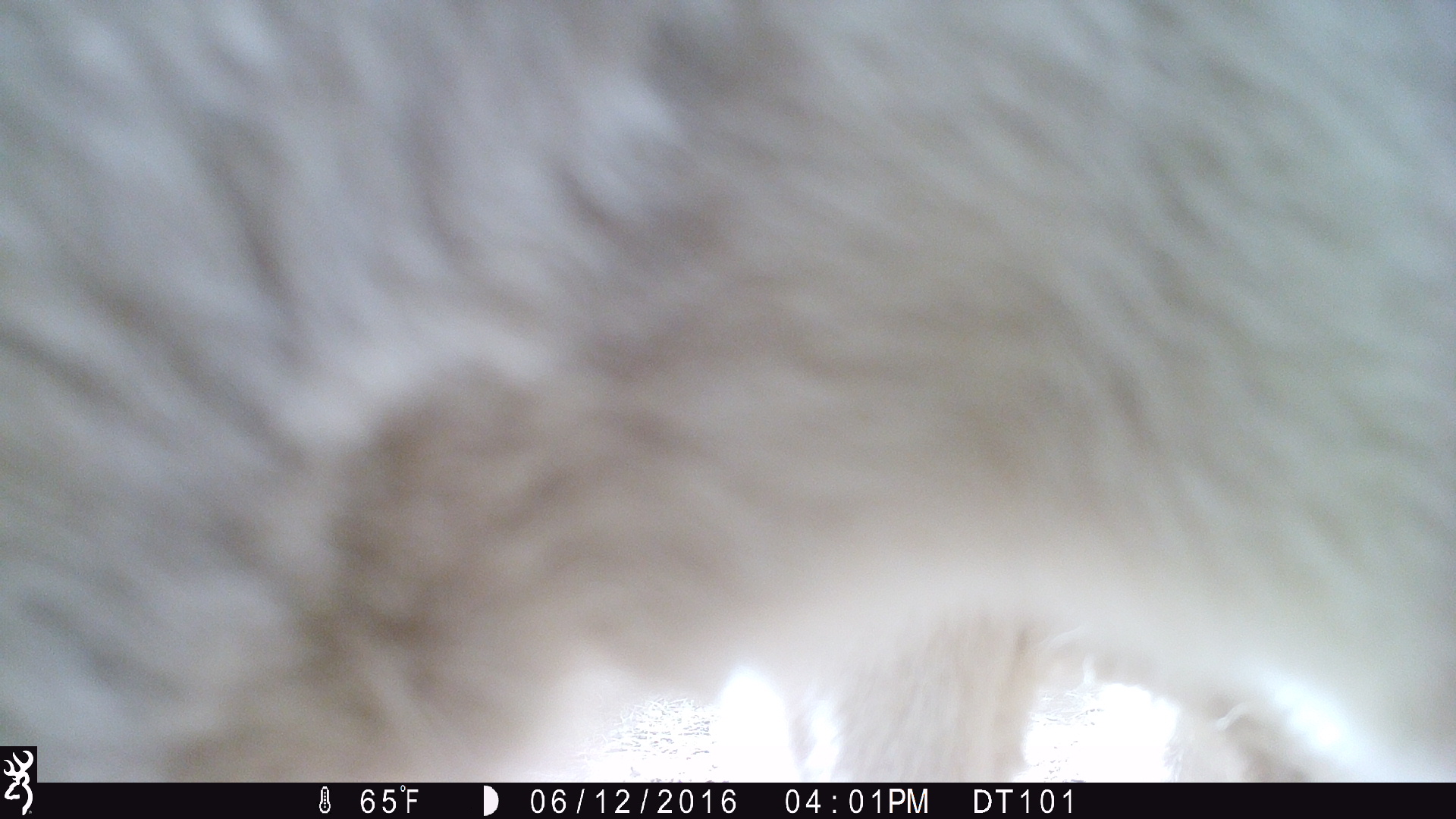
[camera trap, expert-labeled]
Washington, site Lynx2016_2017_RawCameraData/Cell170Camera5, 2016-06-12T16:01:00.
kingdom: Animalia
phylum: Chordata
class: Mammalia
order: Artiodactyla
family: Bovidae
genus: Bos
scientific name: Bos taurus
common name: domestic cattle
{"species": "domestic cattle (Bos taurus)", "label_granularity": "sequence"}